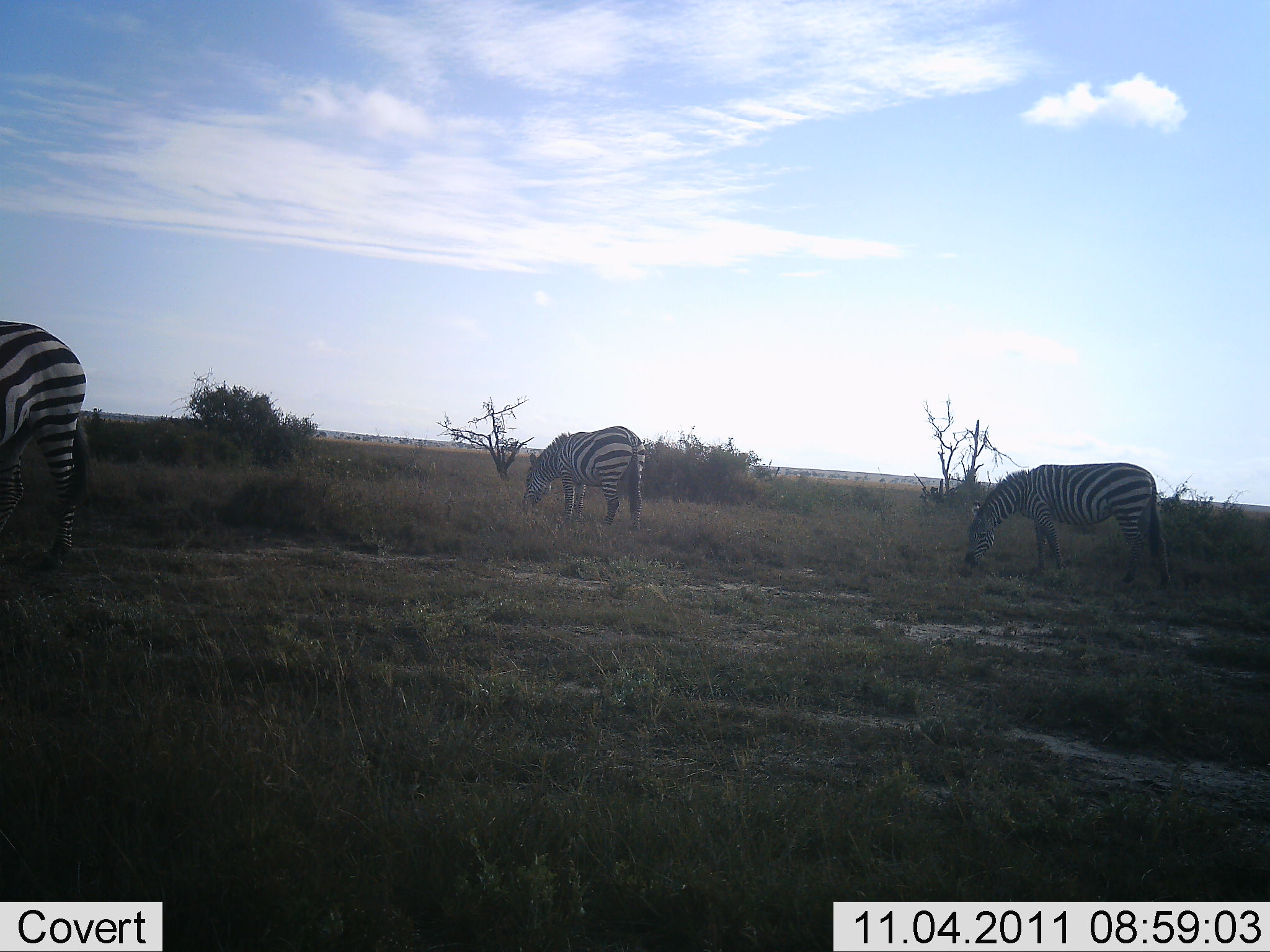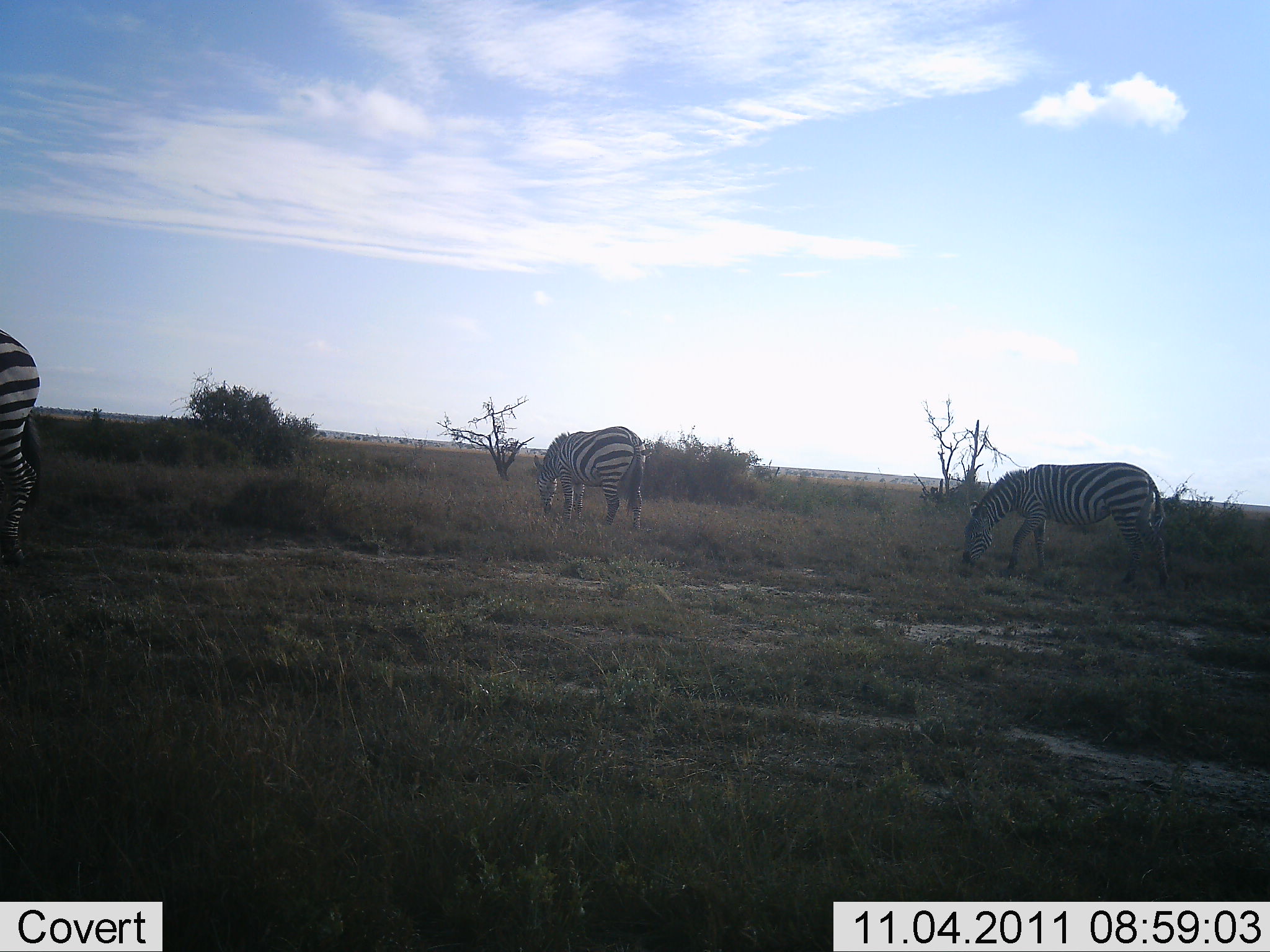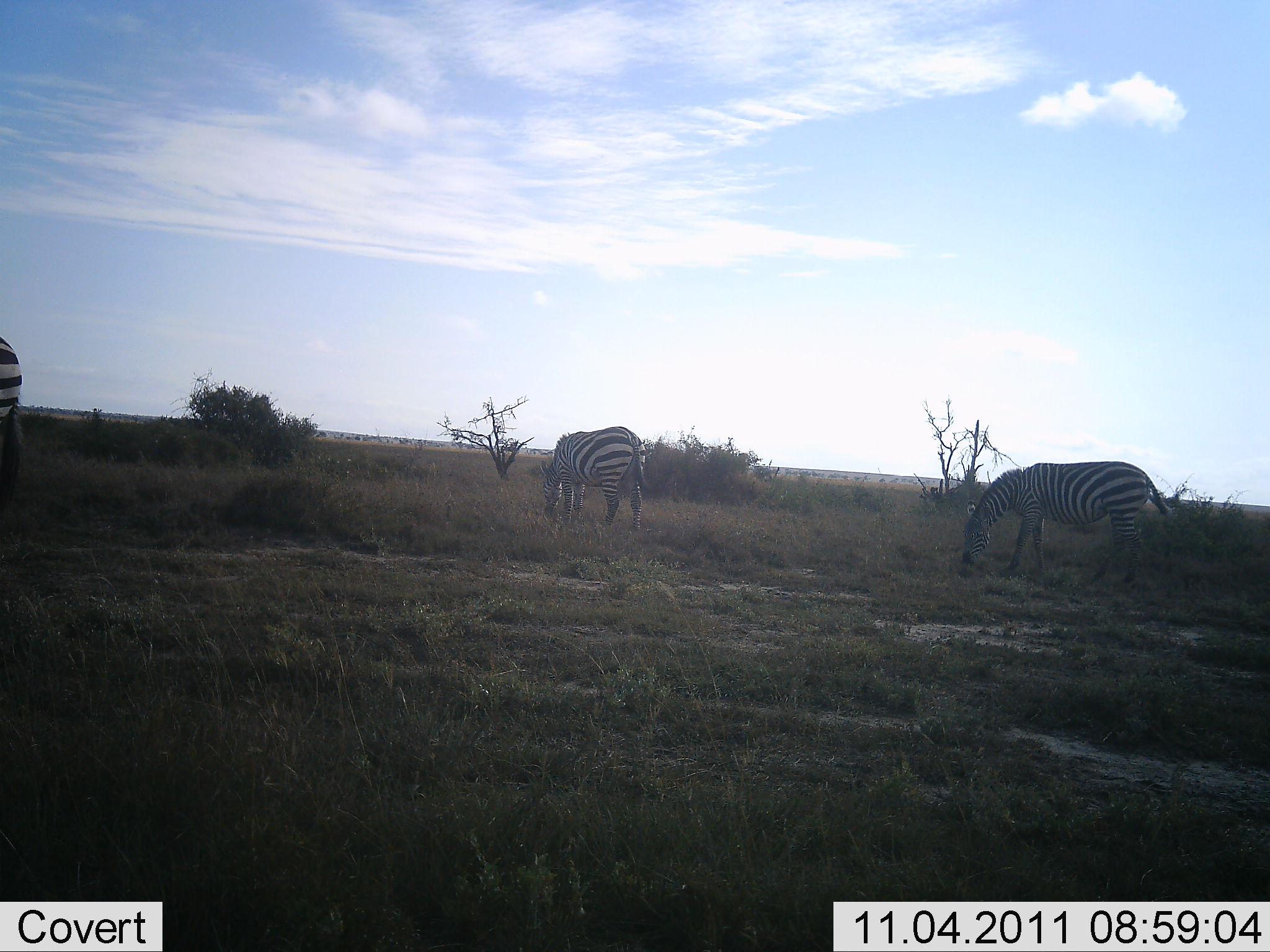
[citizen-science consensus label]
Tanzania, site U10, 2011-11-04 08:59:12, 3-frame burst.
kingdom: Animalia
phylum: Chordata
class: Mammalia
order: Perissodactyla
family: Equidae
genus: Equus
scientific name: Equus quagga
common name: plains zebra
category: zebra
Zebra (plains zebra) (Equus quagga), count 3. Behavior (volunteer vote fractions): standing 27%, resting 0%, moving 9%, interacting 0%. Young present (vote fraction): 0%. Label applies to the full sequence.